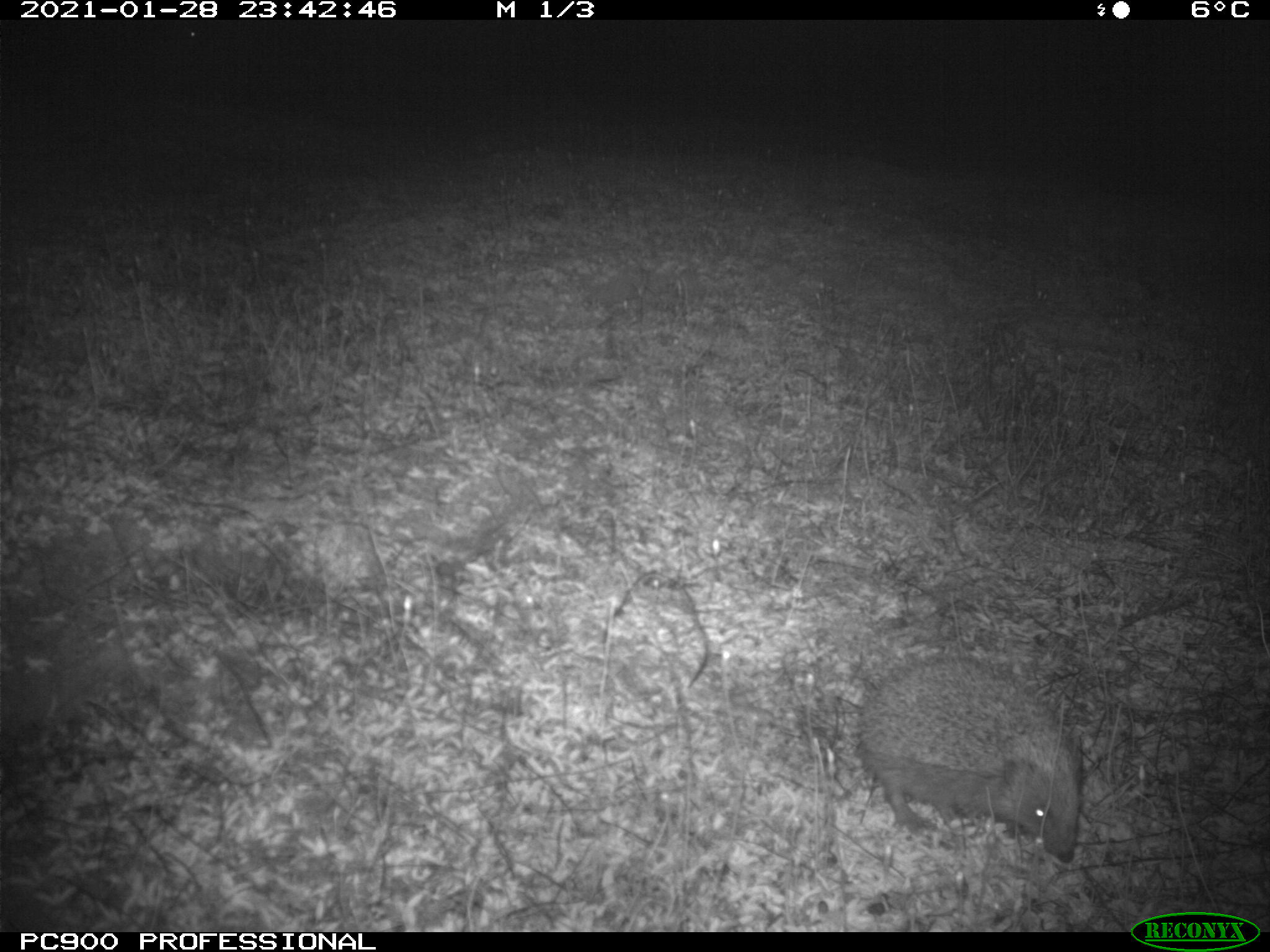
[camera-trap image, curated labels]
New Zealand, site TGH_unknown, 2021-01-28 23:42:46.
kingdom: Animalia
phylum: Chordata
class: Mammalia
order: Eulipotyphla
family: Erinaceidae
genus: Erinaceus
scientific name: Erinaceus europaeus europaeus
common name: european hedgehog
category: hedgehog